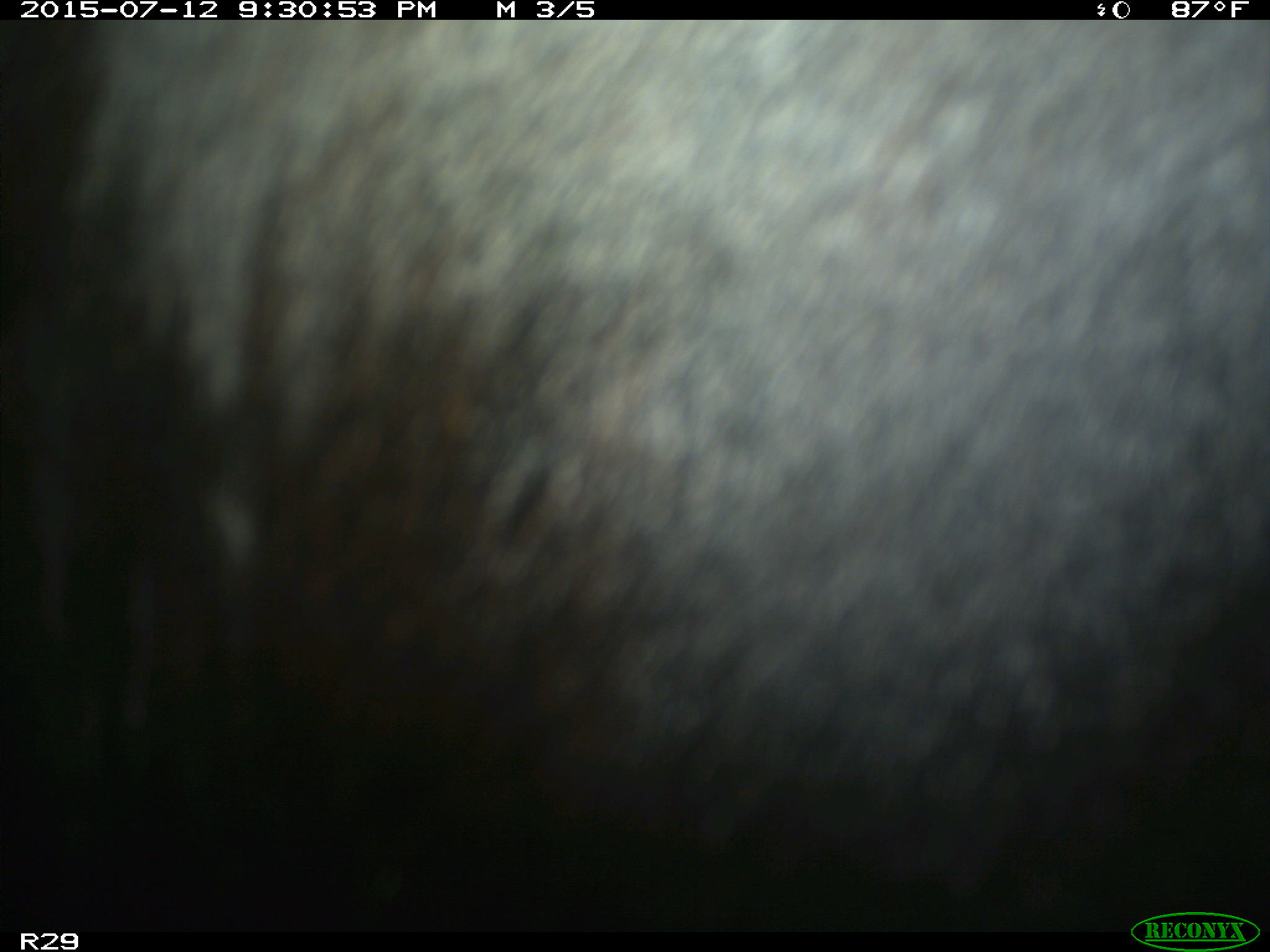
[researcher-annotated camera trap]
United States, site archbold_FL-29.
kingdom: Animalia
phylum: Chordata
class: Mammalia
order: Artiodactyla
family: Bovidae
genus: Bos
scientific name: Bos taurus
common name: domestic cow